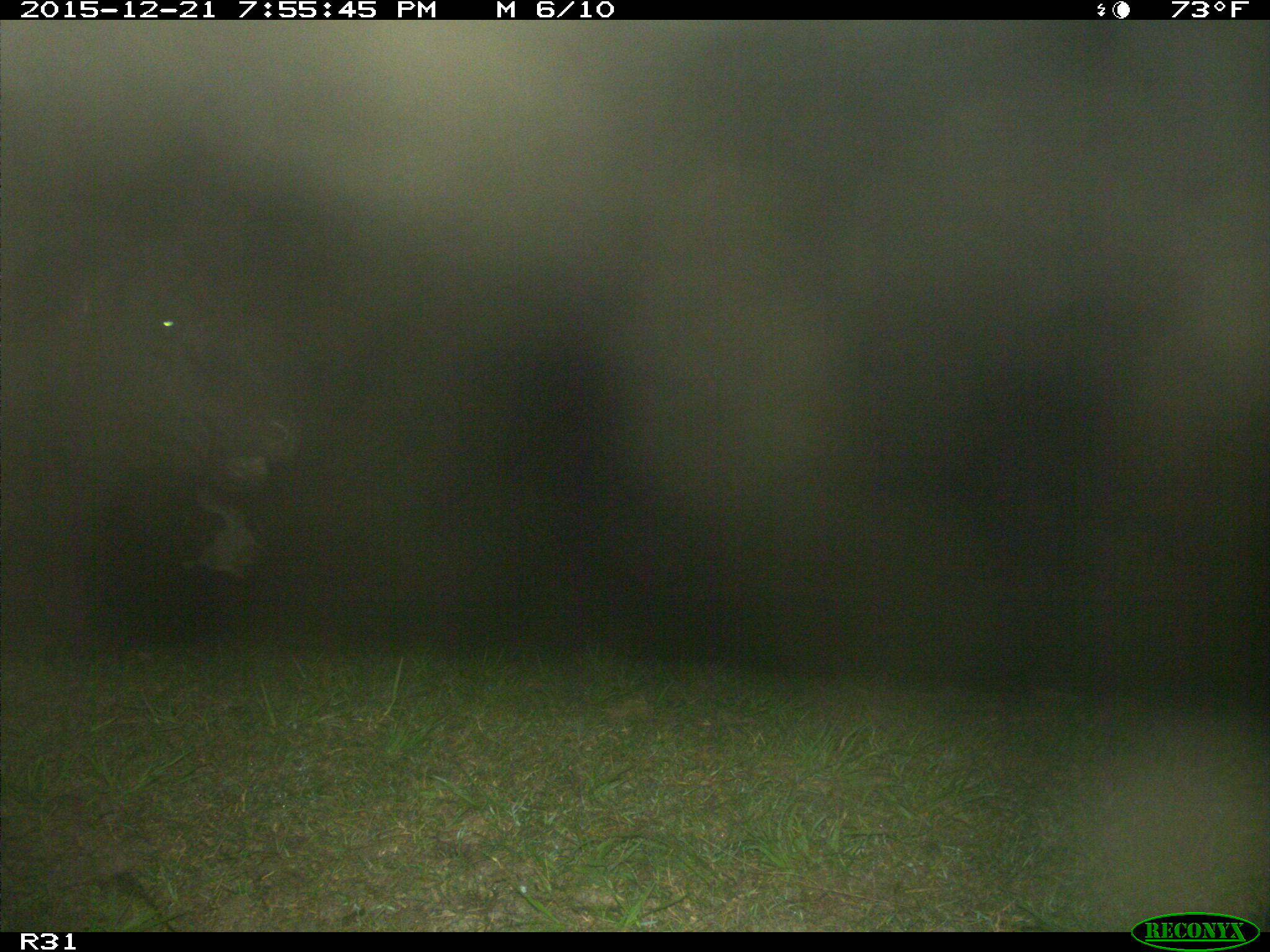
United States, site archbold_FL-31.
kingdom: Animalia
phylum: Chordata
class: Mammalia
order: Artiodactyla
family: Bovidae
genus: Bos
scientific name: Bos taurus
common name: domestic cow